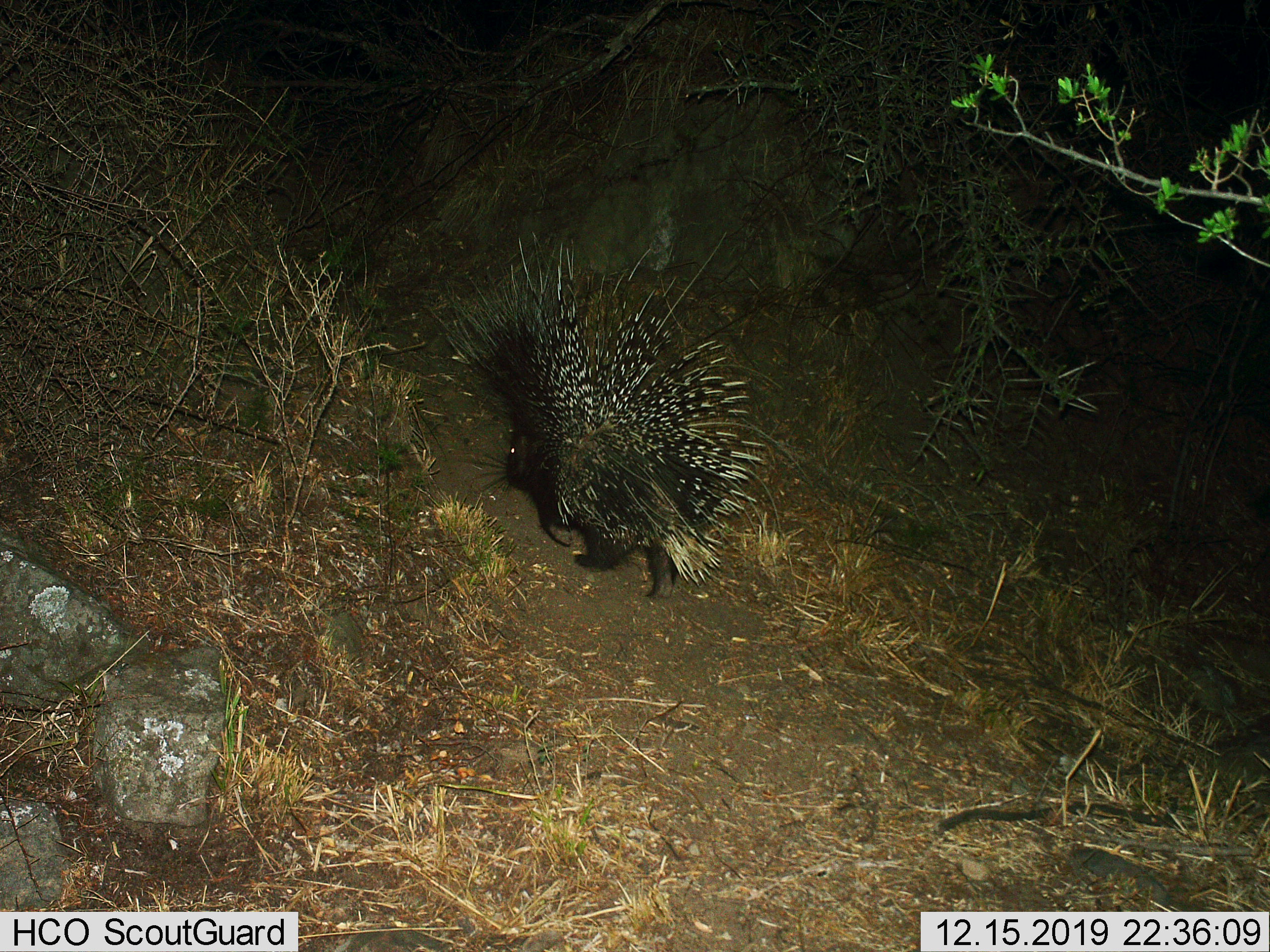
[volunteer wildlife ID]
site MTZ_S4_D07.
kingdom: Animalia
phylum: Chordata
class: Mammalia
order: Rodentia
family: Hystricidae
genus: Hystrix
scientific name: Hystrix cristata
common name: crested porcupine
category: porcupine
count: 1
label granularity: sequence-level